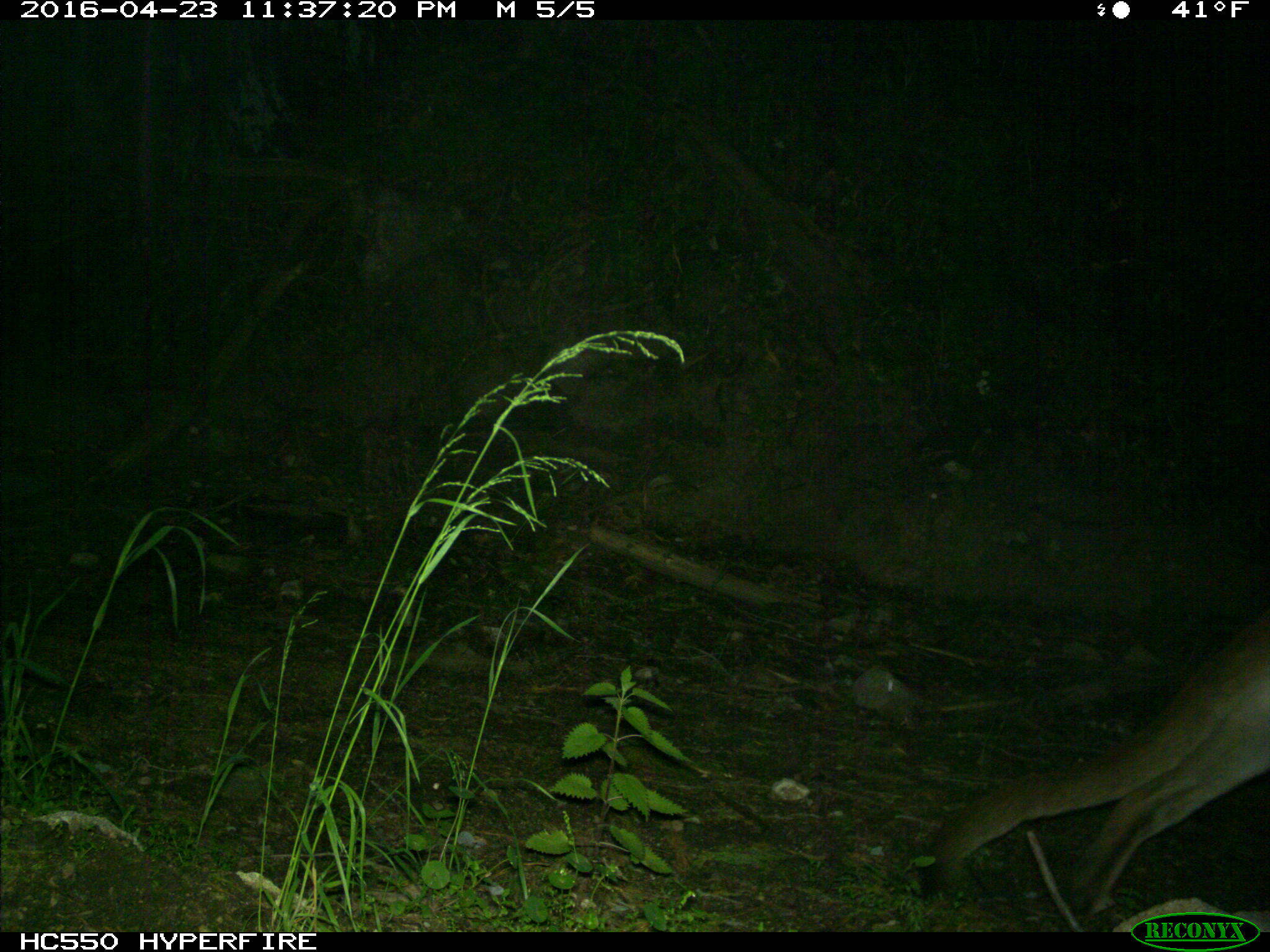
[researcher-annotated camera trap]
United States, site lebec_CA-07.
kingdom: Animalia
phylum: Chordata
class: Mammalia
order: Carnivora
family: Felidae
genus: Puma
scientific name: Puma concolor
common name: mountain lion